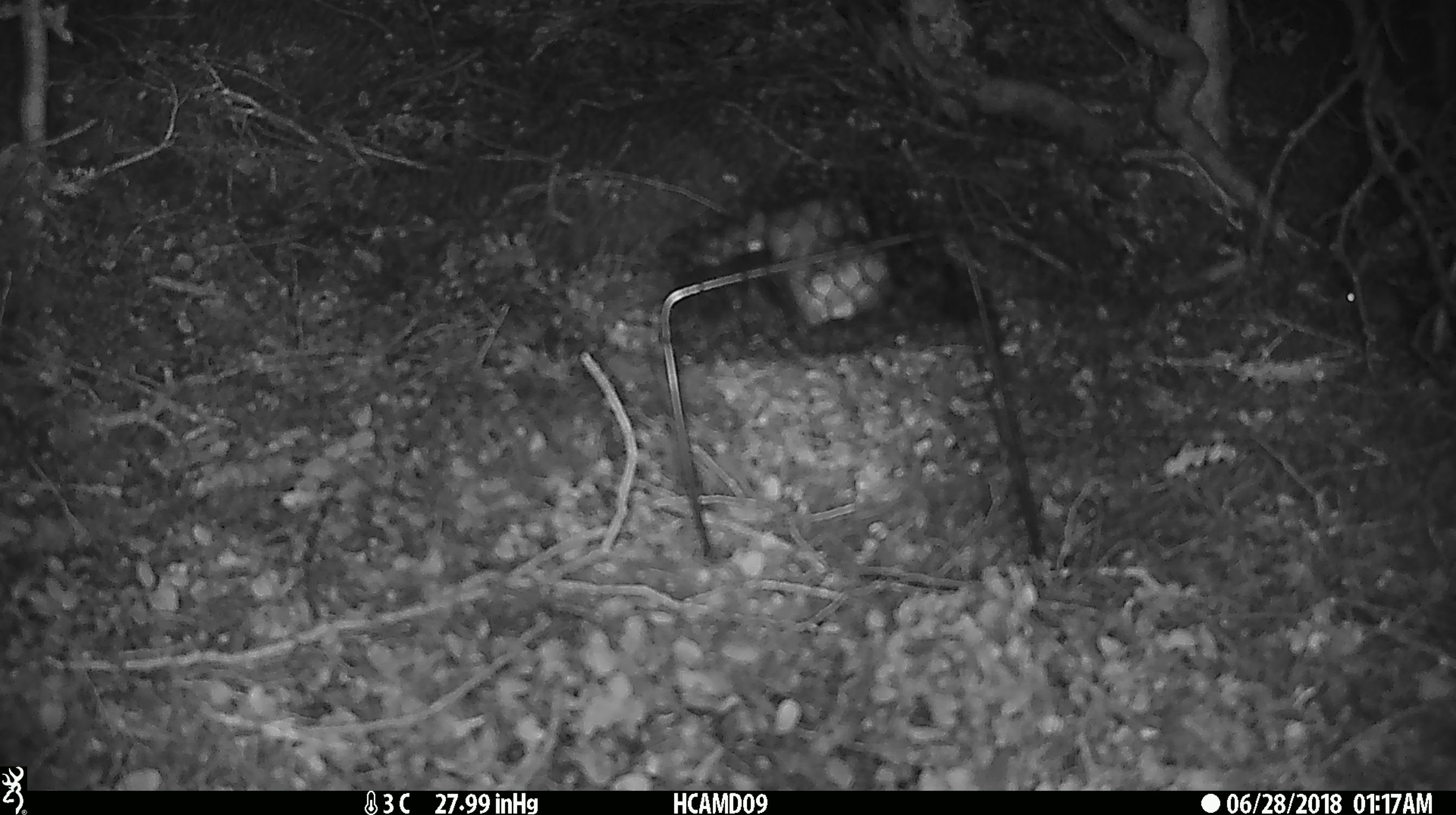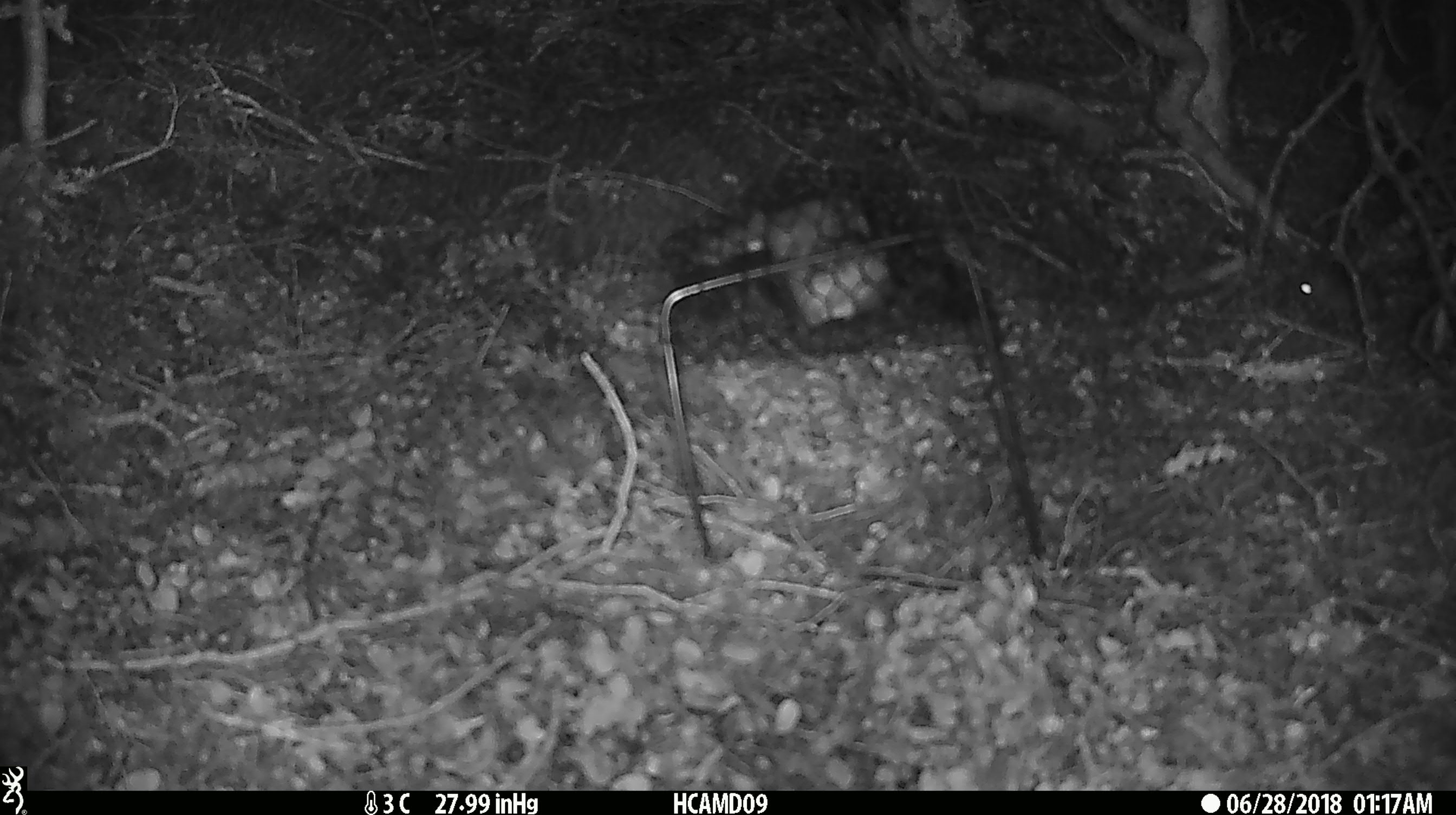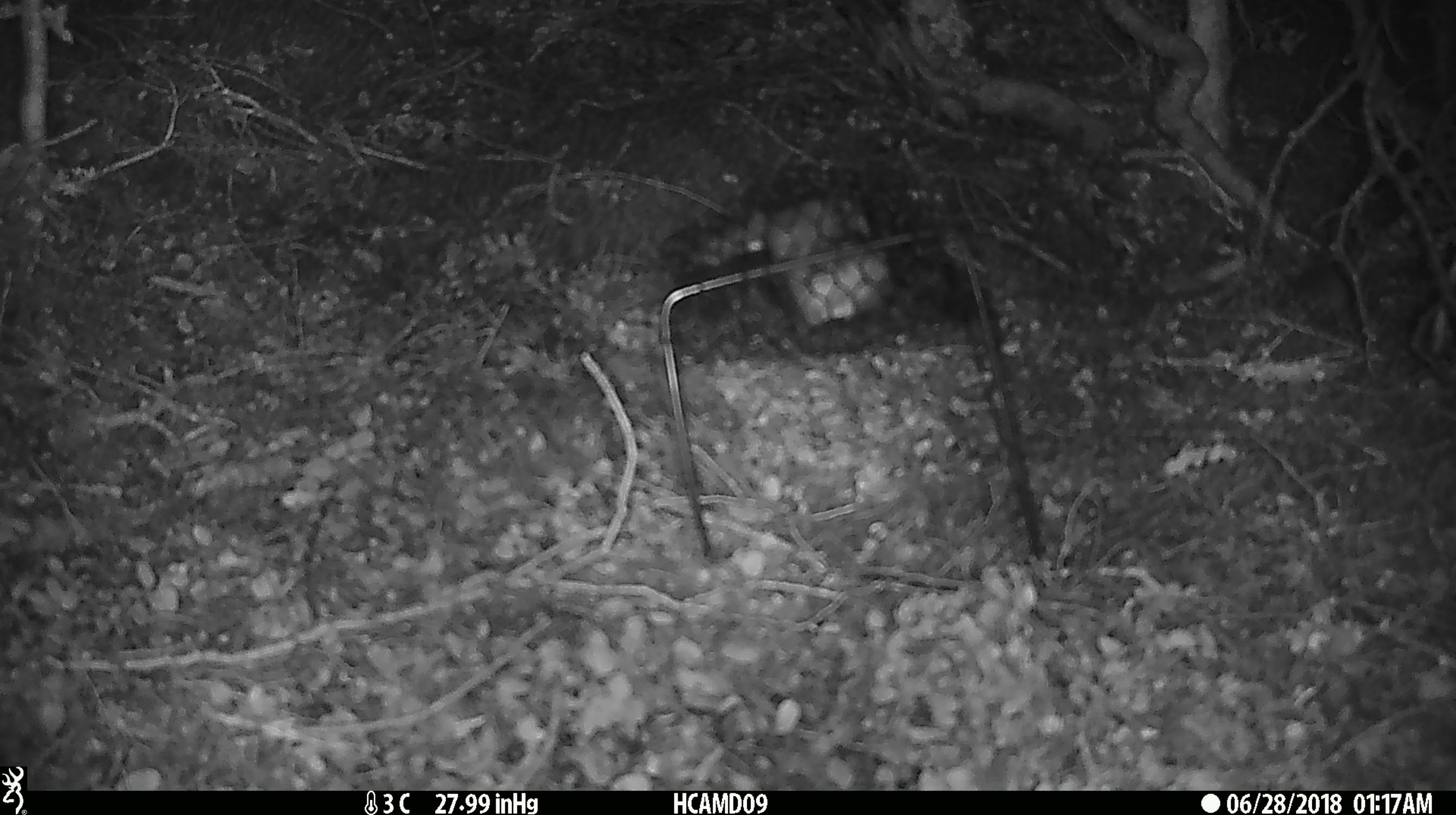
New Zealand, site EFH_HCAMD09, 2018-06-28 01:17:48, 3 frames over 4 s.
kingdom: Animalia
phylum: Chordata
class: Mammalia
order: Rodentia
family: Muridae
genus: Mus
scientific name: Mus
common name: mouse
Mouse (Mus).